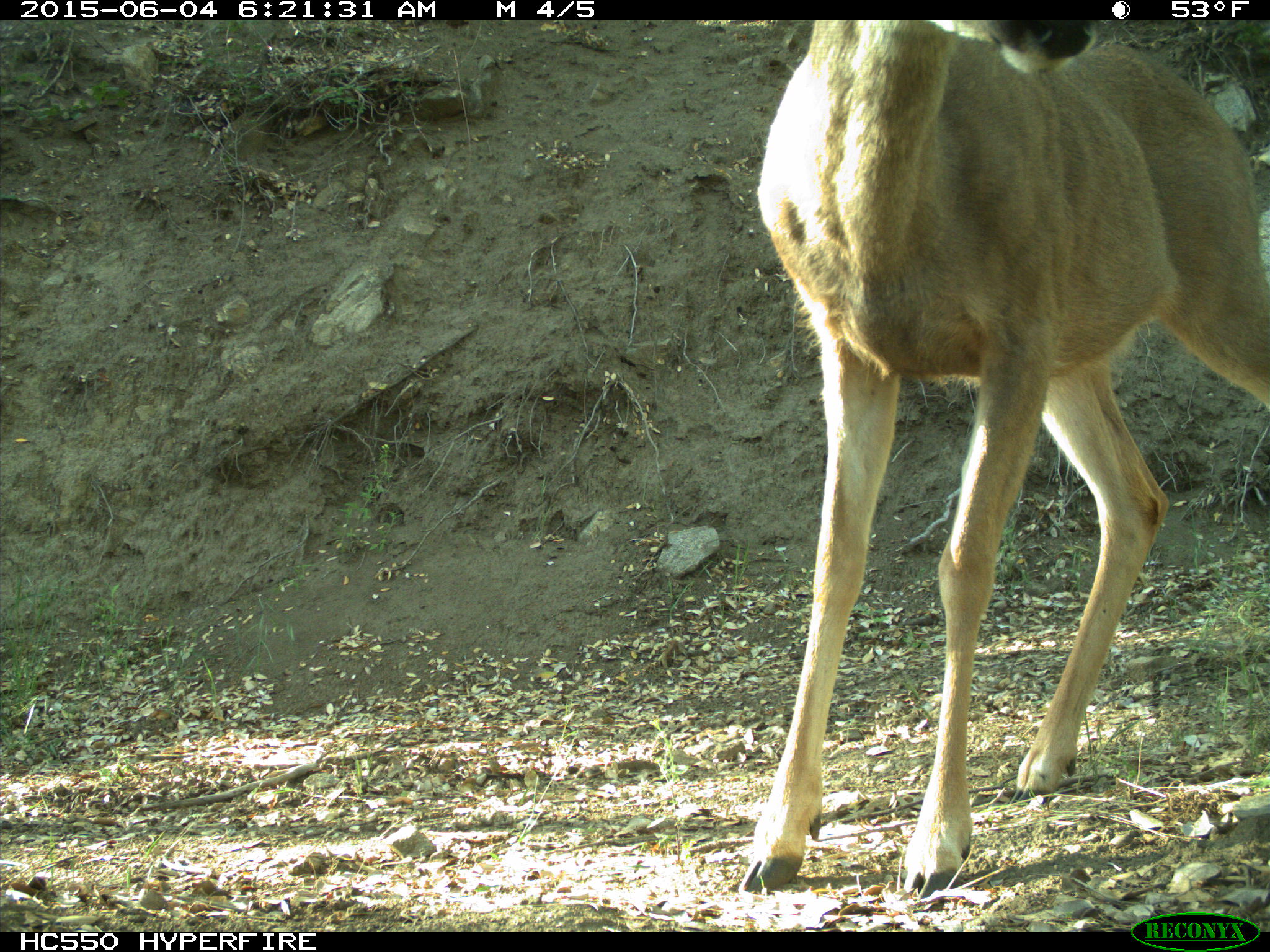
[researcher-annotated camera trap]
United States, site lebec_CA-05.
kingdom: Animalia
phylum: Chordata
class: Mammalia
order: Artiodactyla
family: Cervidae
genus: Odocoileus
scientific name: Odocoileus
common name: deer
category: unidentified deer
Unidentified deer (deer) (Odocoileus).